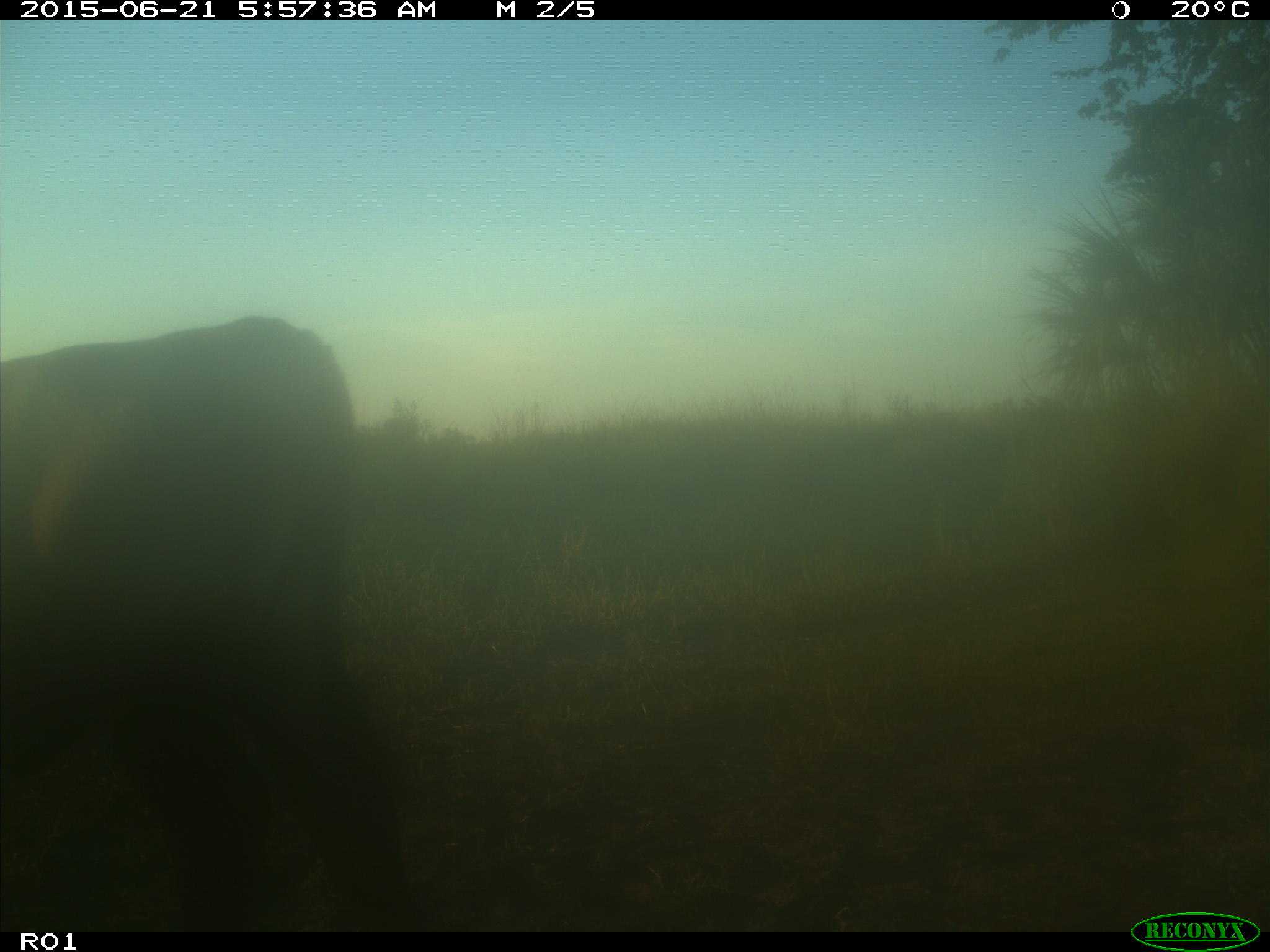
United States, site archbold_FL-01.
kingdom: Animalia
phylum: Chordata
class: Mammalia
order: Artiodactyla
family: Bovidae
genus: Bos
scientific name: Bos taurus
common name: domestic cow